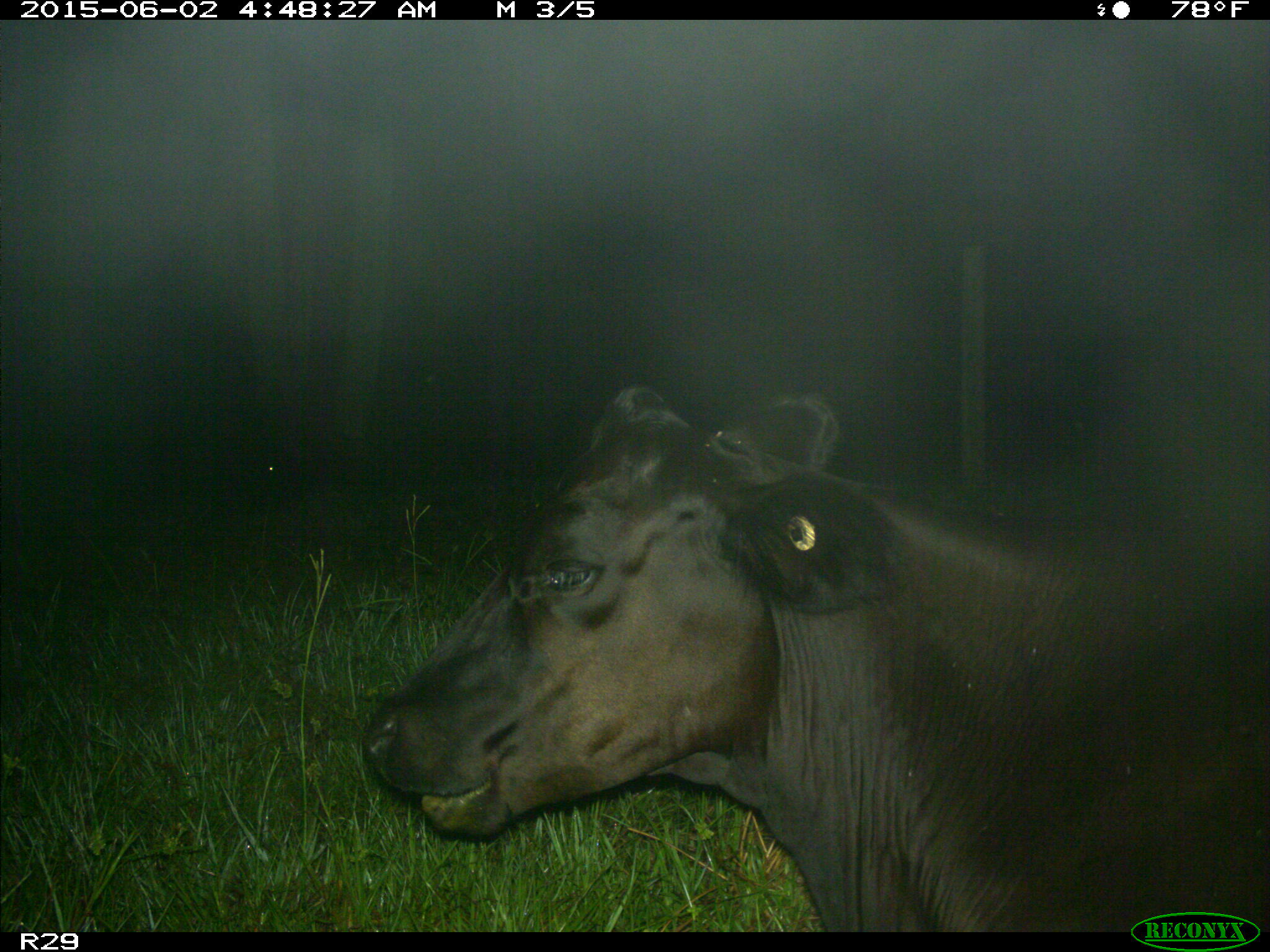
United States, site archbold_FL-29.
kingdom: Animalia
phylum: Chordata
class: Mammalia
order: Artiodactyla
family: Bovidae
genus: Bos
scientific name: Bos taurus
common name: domestic cow